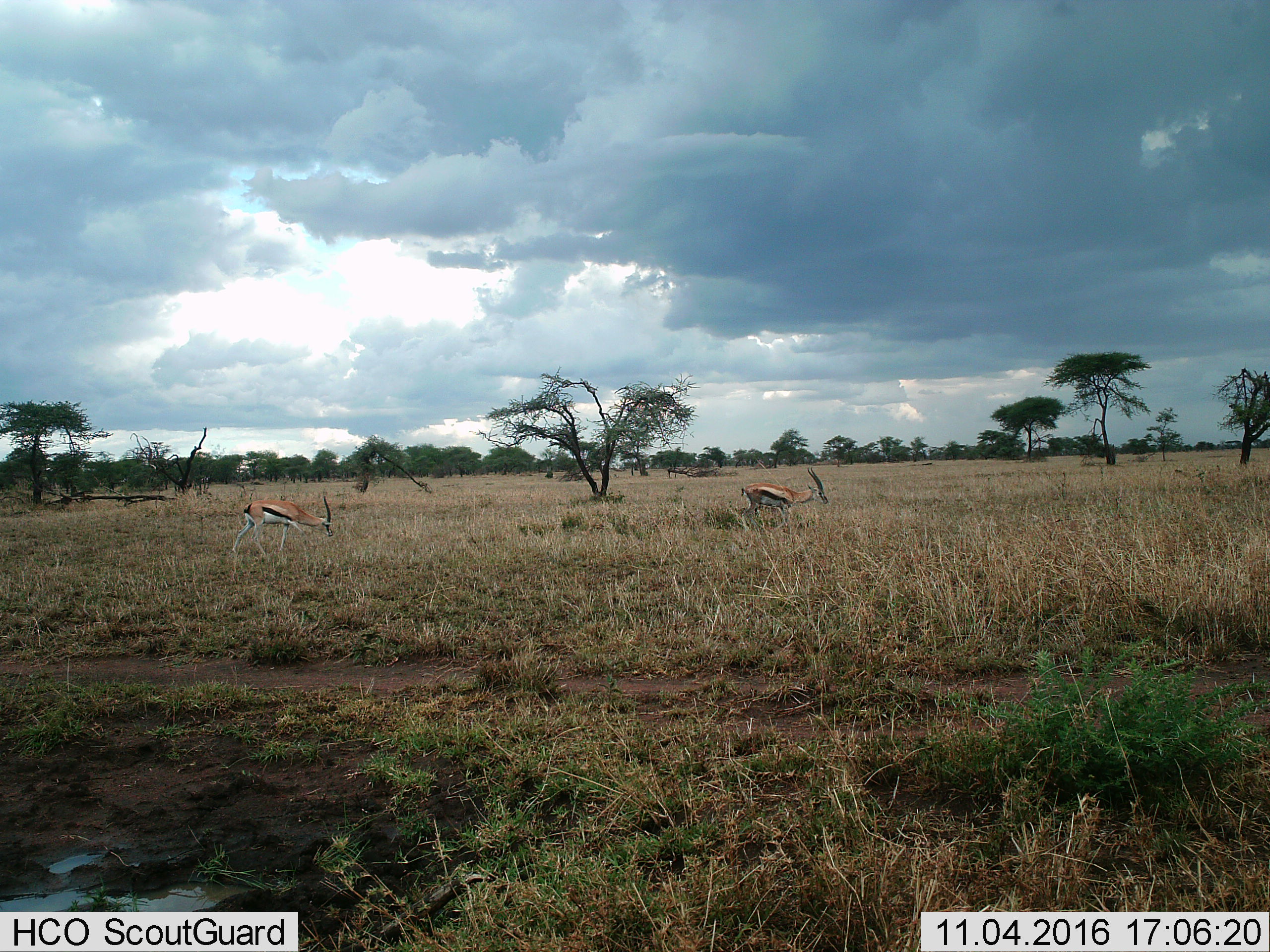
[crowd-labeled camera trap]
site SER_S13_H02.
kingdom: Animalia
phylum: Chordata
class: Mammalia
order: Artiodactyla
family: Bovidae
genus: Eudorcas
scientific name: Eudorcas thomsonii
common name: thomson's gazelle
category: gazellethomsons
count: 2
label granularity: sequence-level